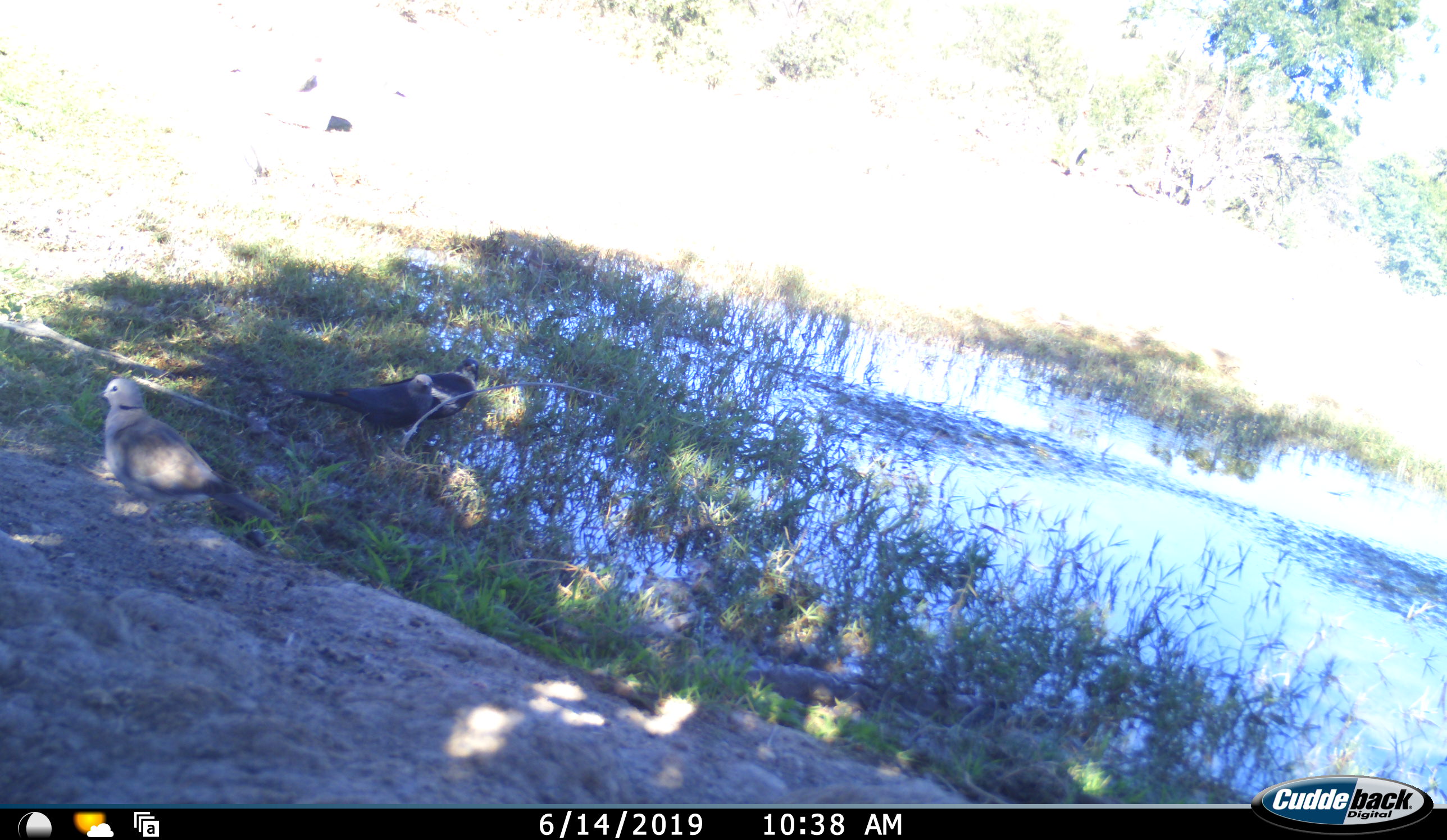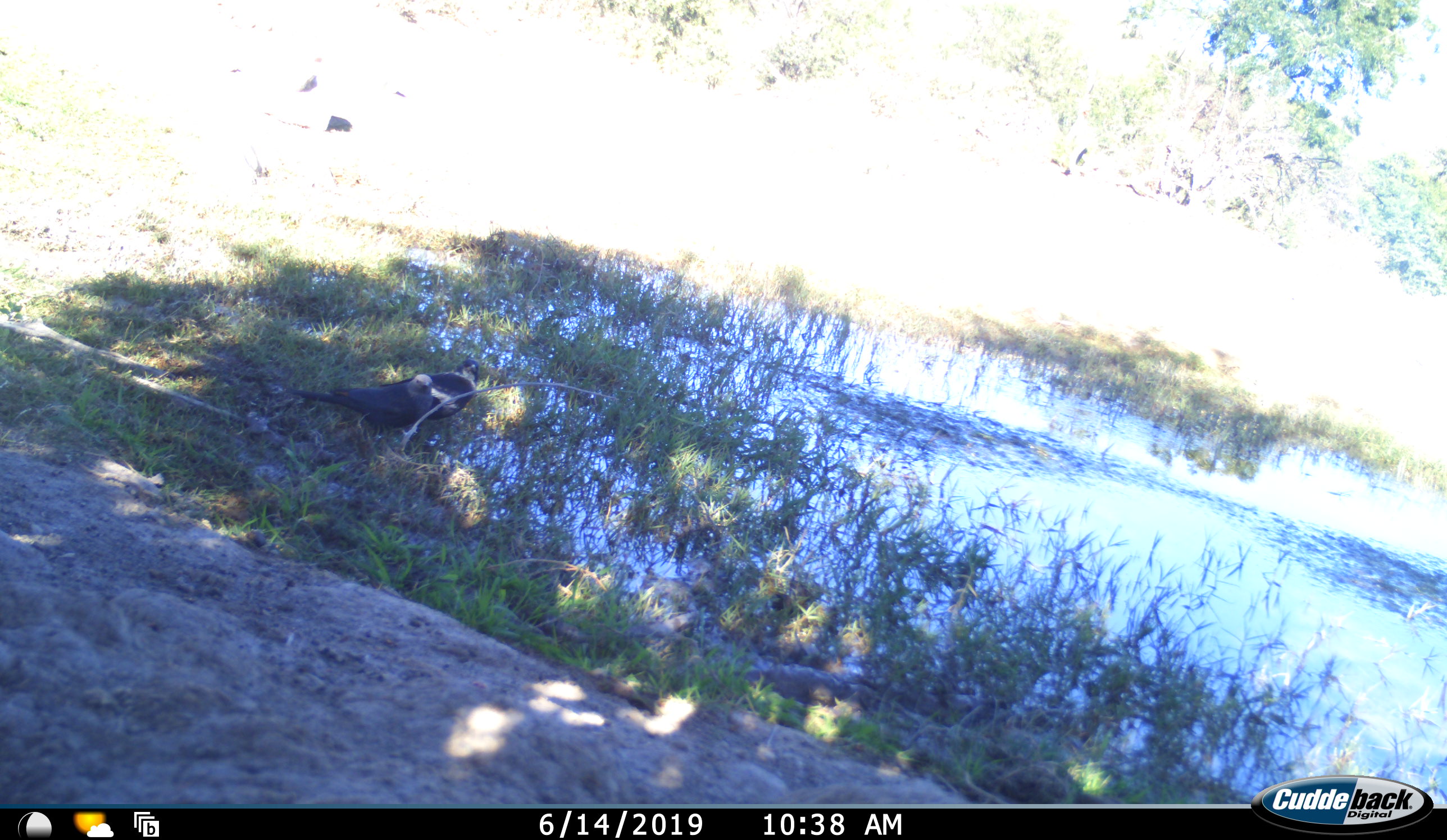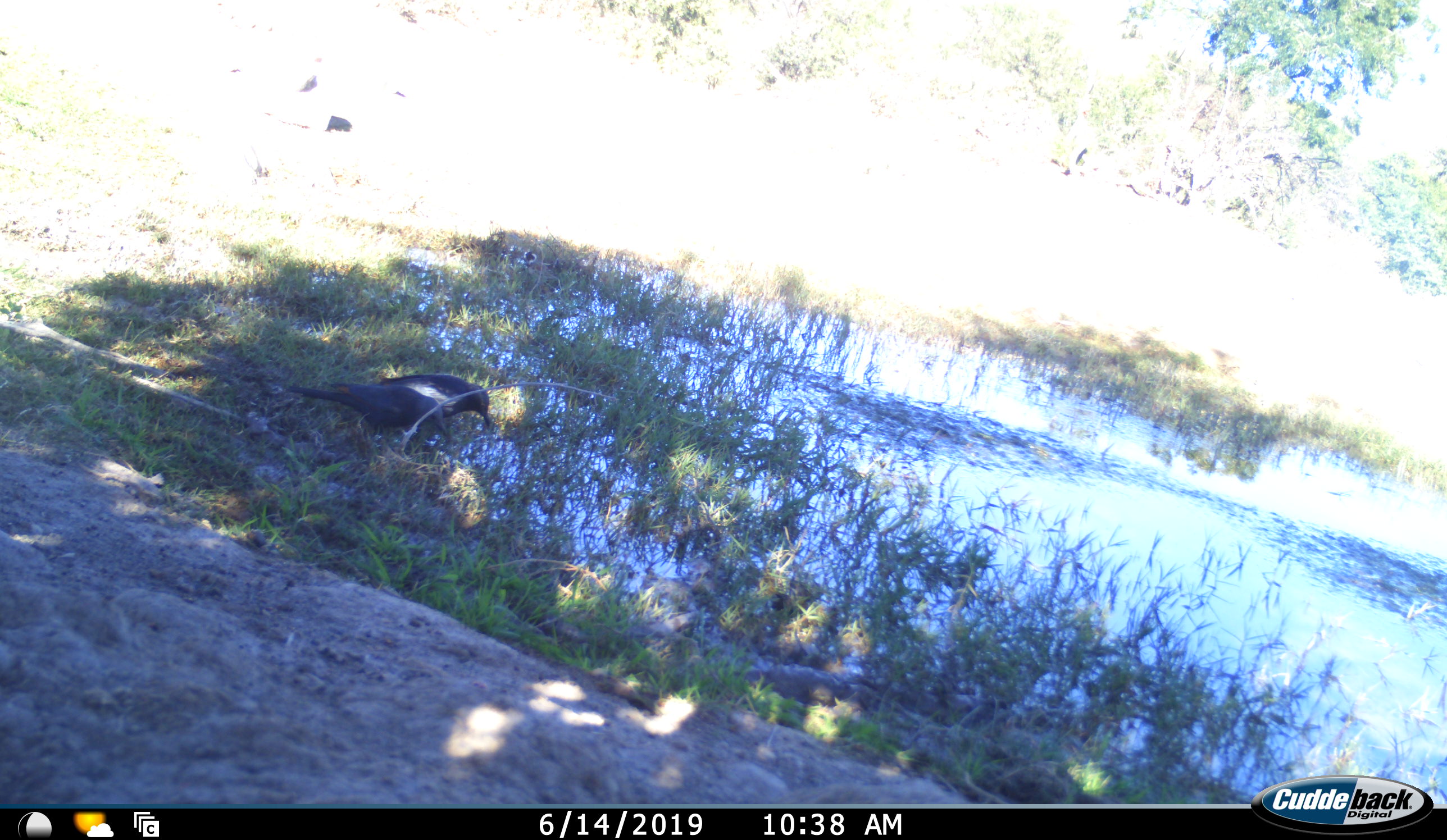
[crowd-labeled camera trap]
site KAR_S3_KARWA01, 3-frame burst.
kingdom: Animalia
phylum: Chordata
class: Aves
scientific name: Aves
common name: bird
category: birdother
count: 3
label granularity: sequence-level